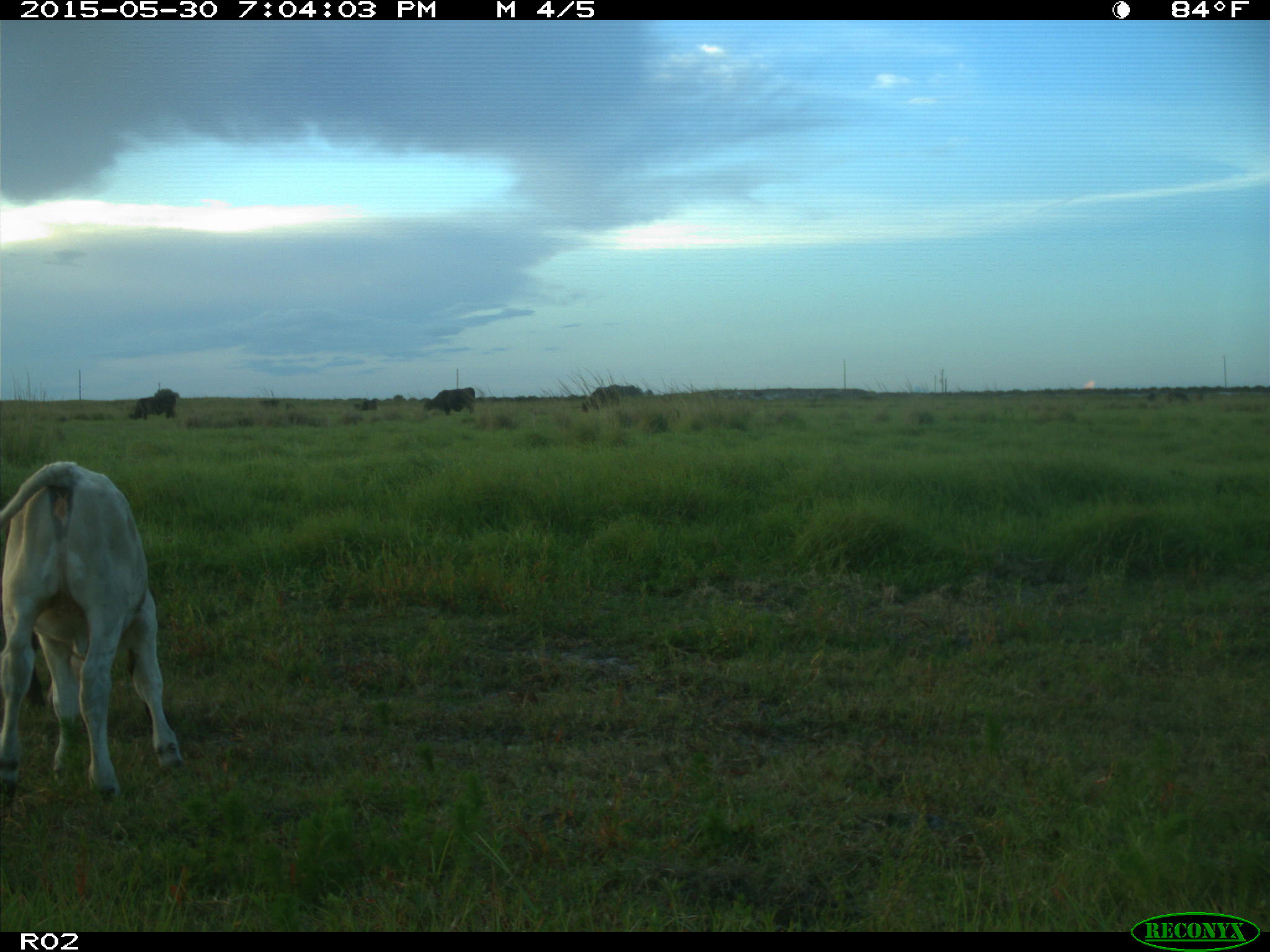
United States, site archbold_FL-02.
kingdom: Animalia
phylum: Chordata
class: Mammalia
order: Artiodactyla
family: Bovidae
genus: Bos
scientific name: Bos taurus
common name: domestic cow